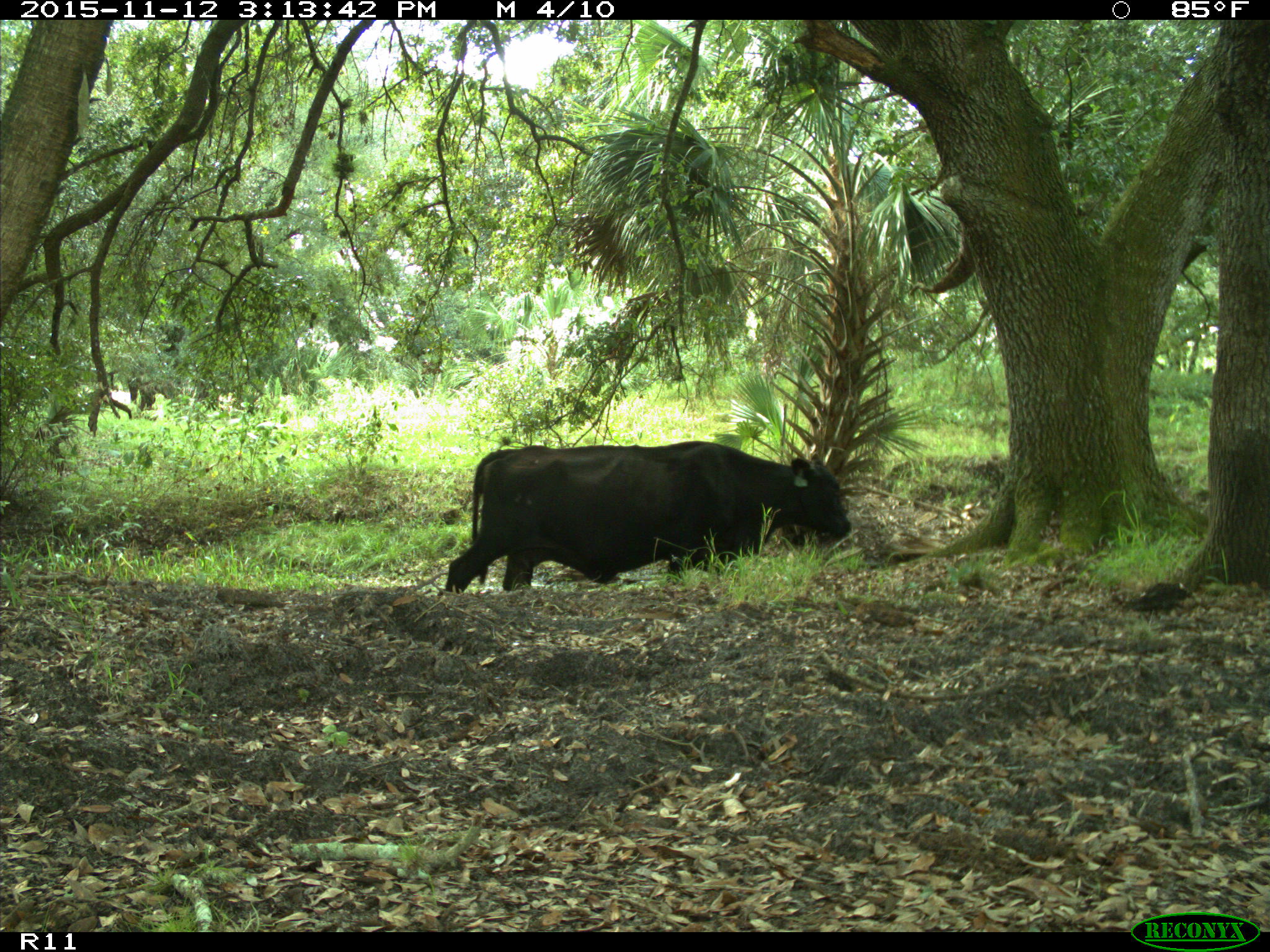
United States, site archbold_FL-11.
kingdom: Animalia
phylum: Chordata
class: Mammalia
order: Artiodactyla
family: Bovidae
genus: Bos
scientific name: Bos taurus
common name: domestic cow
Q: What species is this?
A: Bos taurus (domestic cow).